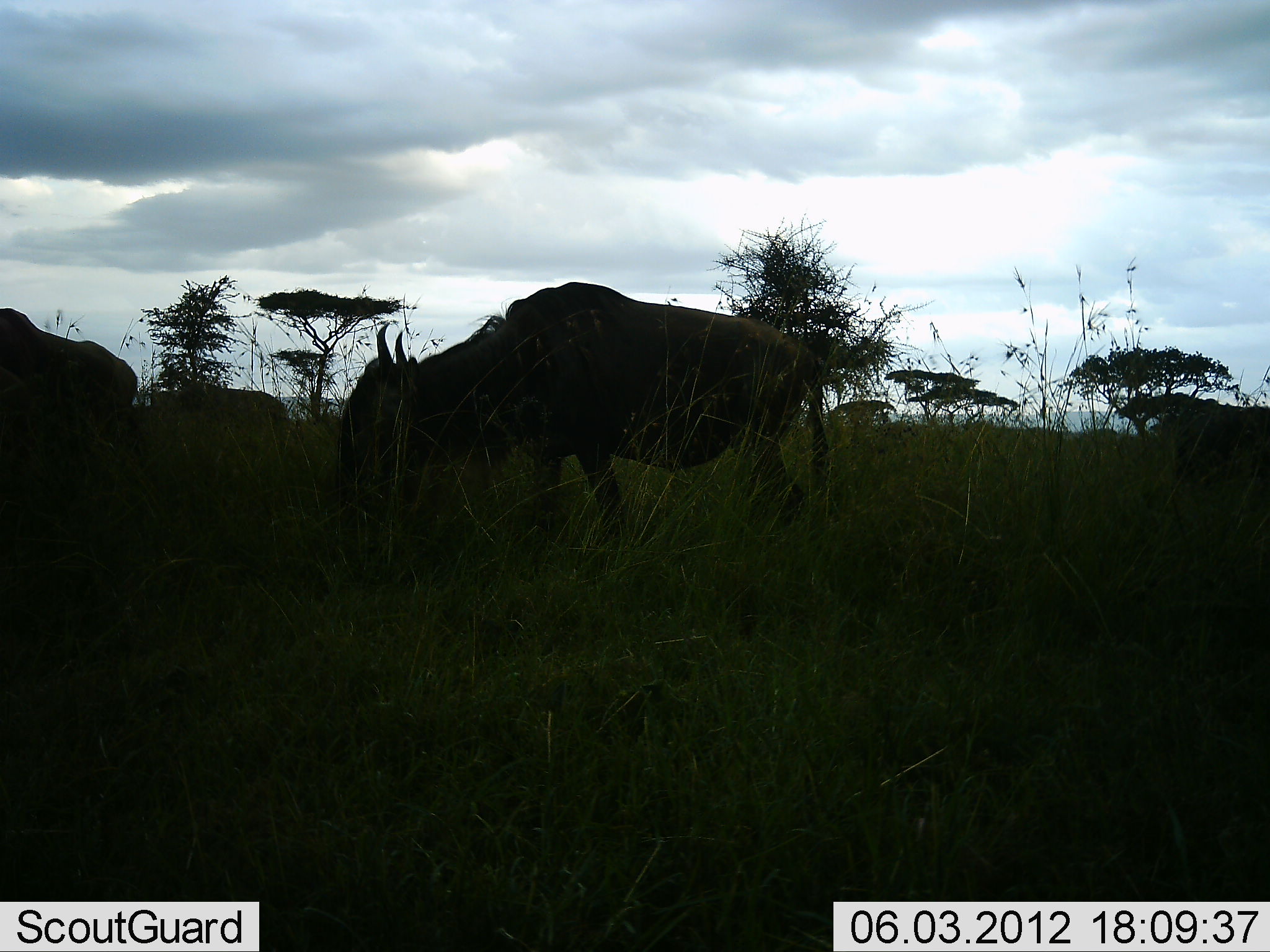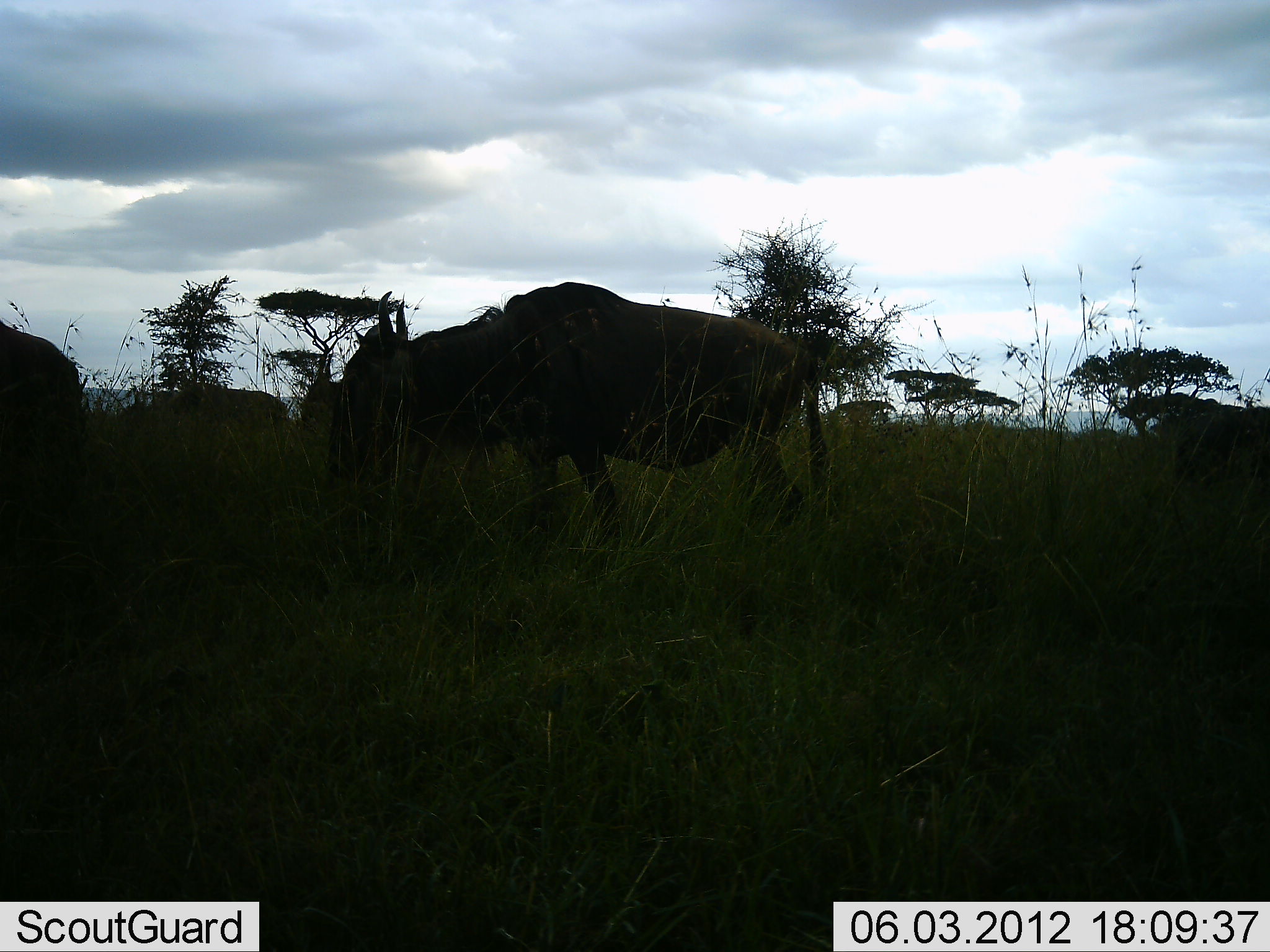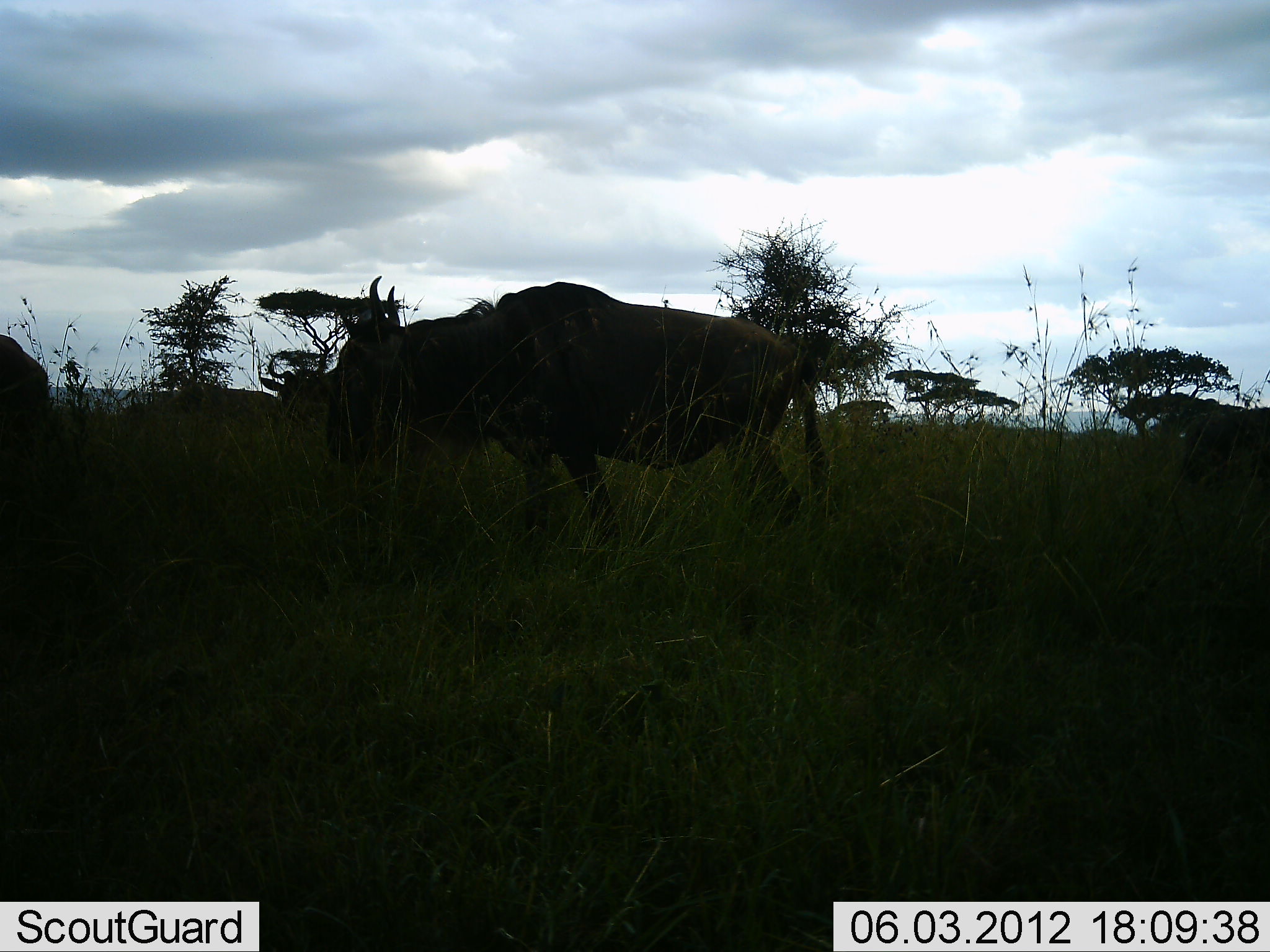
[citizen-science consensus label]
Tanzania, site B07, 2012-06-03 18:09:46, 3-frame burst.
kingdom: Animalia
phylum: Chordata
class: Mammalia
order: Artiodactyla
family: Bovidae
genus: Connochaetes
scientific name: Connochaetes taurinus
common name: blue wildebeest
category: wildebeest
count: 3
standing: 70%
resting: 0%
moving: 60%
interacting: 0%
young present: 0%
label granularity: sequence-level